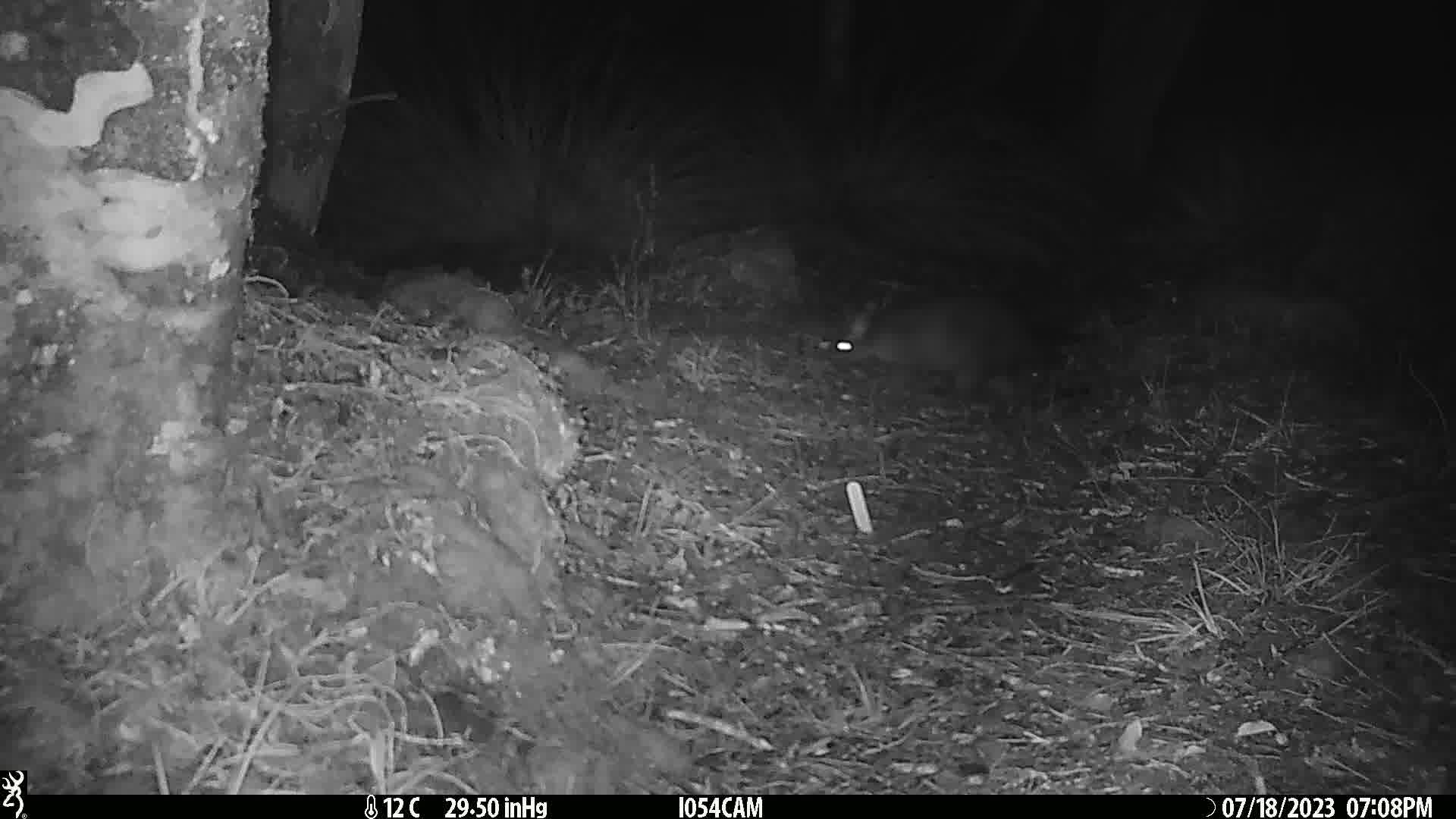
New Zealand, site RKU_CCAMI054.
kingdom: Animalia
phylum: Chordata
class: Mammalia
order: Diprotodontia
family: Phalangeridae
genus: Trichosurus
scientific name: Trichosurus vulpecula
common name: common brushtail possum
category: possum